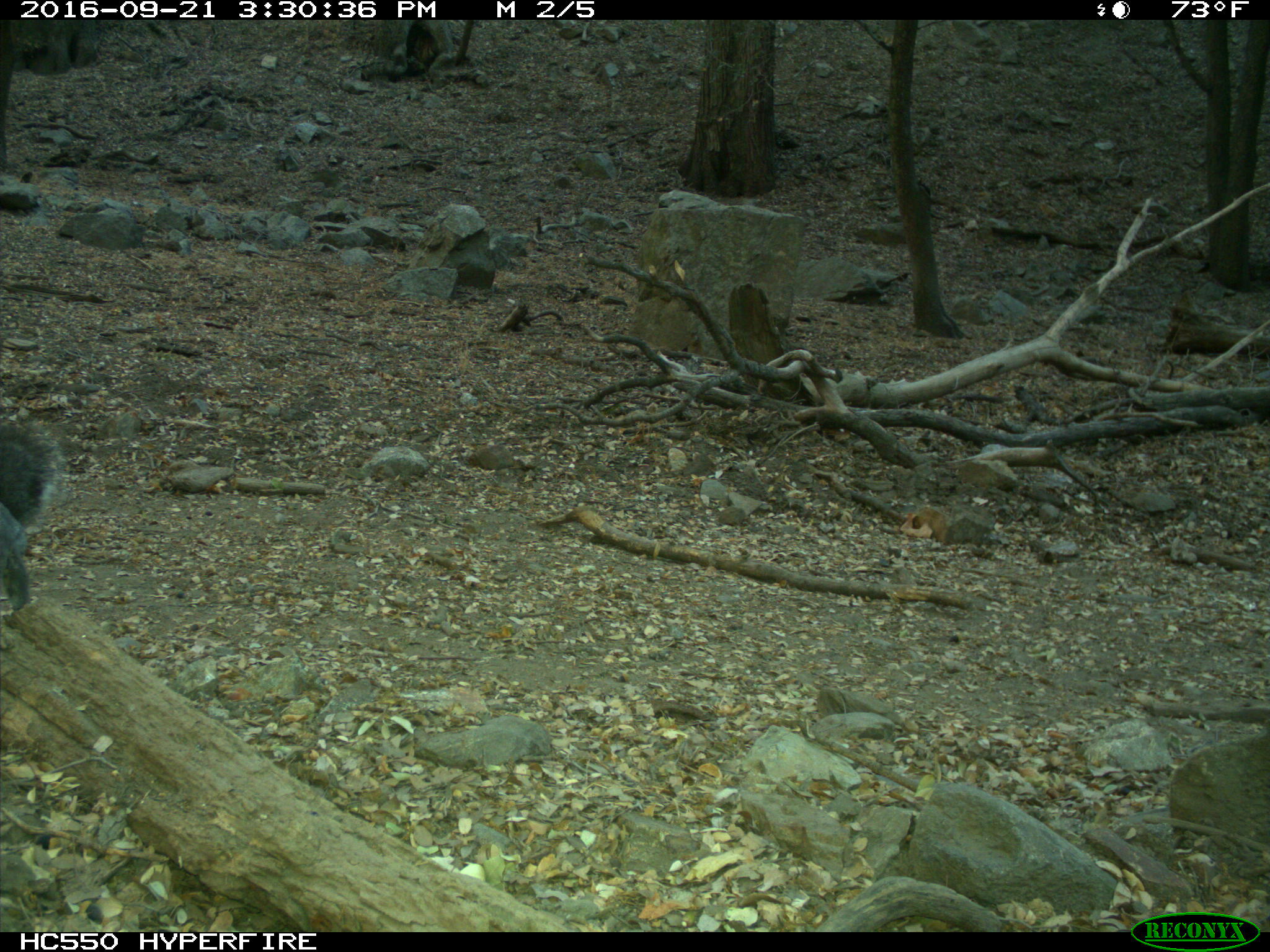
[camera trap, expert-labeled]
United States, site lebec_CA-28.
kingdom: Animalia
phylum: Chordata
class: Mammalia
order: Rodentia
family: Sciuridae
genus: Sciurus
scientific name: Sciurus carolinensis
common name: eastern gray squirrel